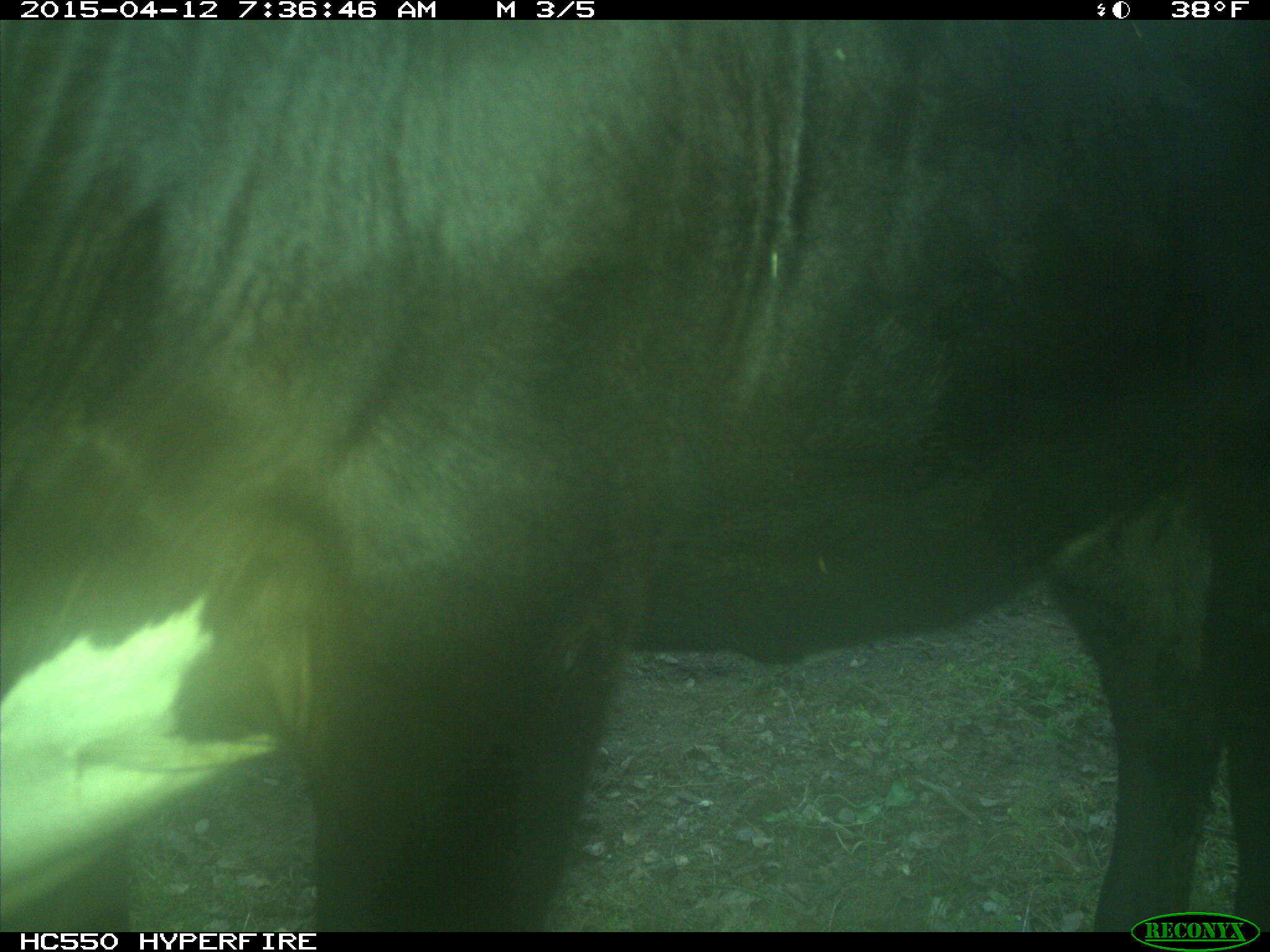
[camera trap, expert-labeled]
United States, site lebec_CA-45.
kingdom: Animalia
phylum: Chordata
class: Mammalia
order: Artiodactyla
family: Bovidae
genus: Bos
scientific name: Bos taurus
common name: domestic cow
Bos taurus (domestic cow).